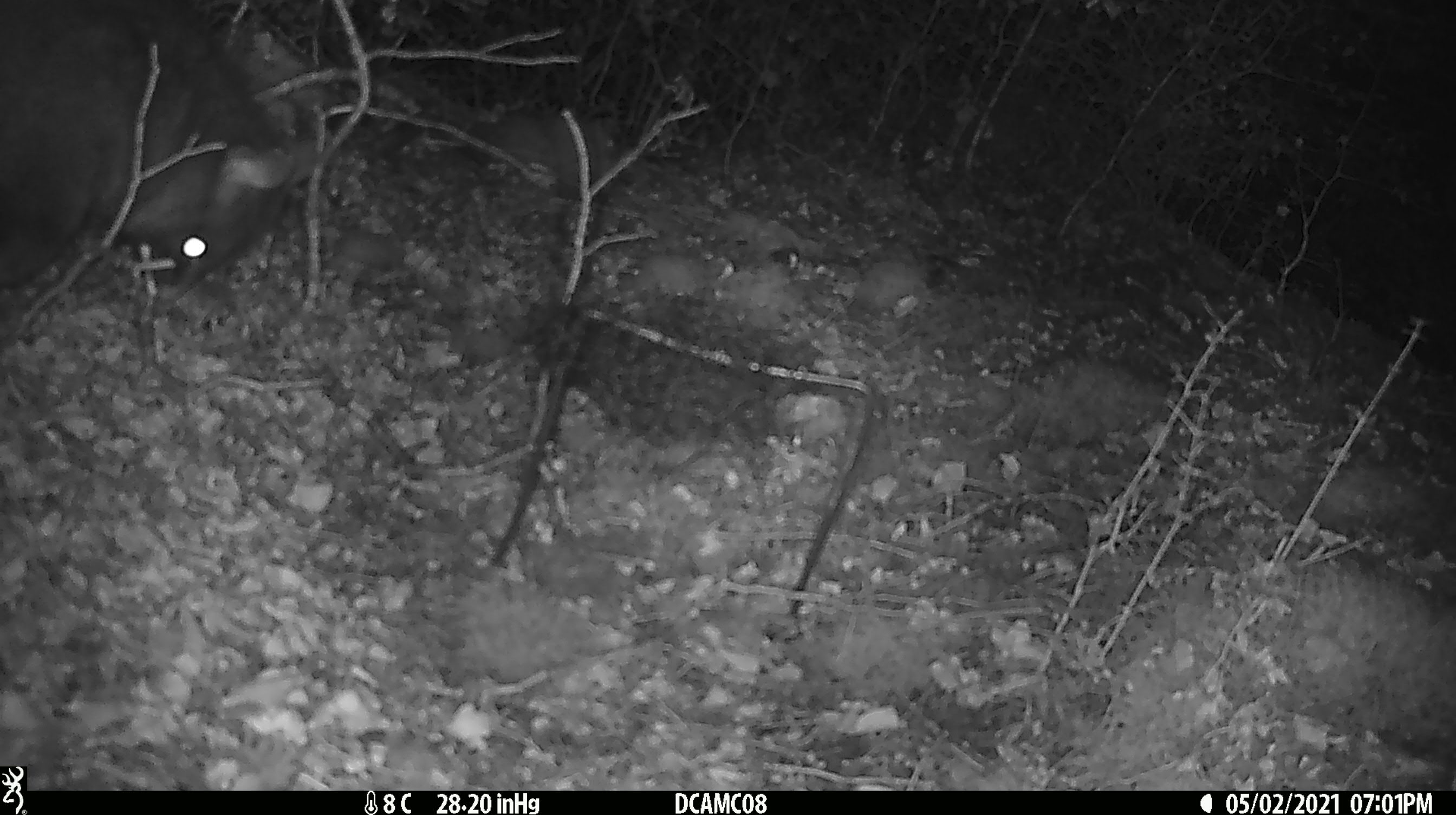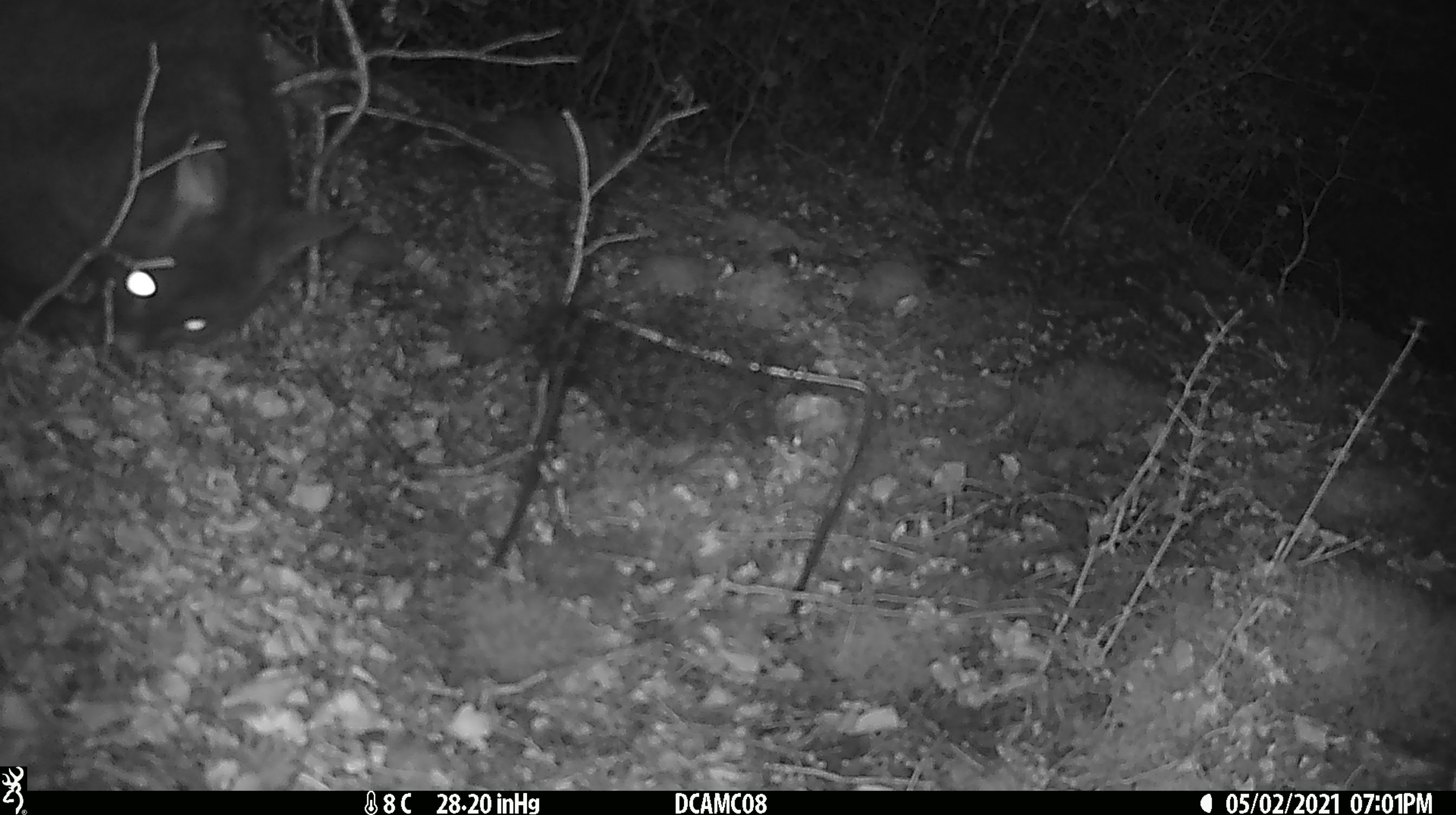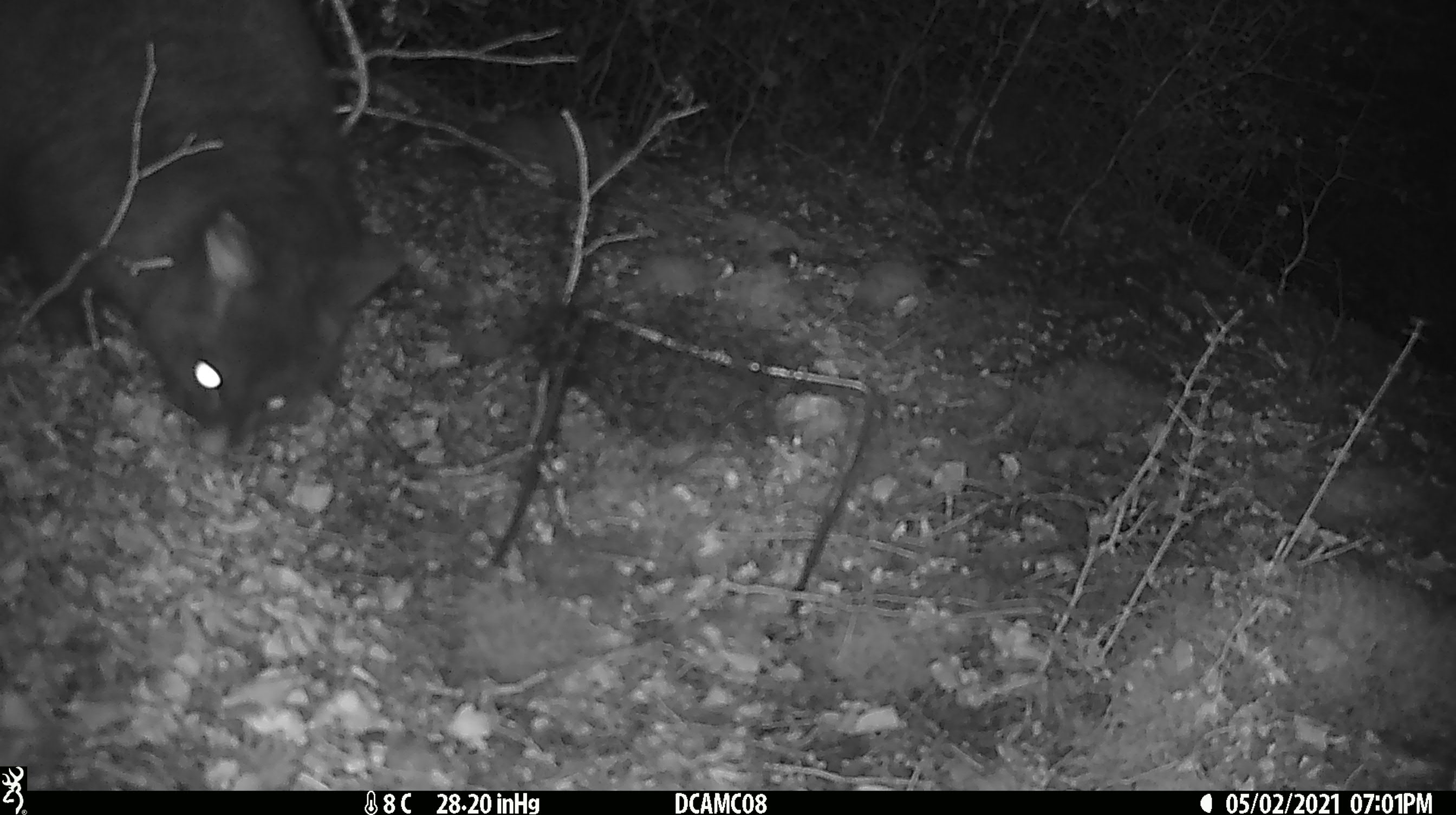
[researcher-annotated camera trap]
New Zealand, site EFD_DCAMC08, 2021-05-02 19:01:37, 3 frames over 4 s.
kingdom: Animalia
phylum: Chordata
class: Mammalia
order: Diprotodontia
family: Phalangeridae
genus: Trichosurus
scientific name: Trichosurus vulpecula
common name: common brushtail possum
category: possum